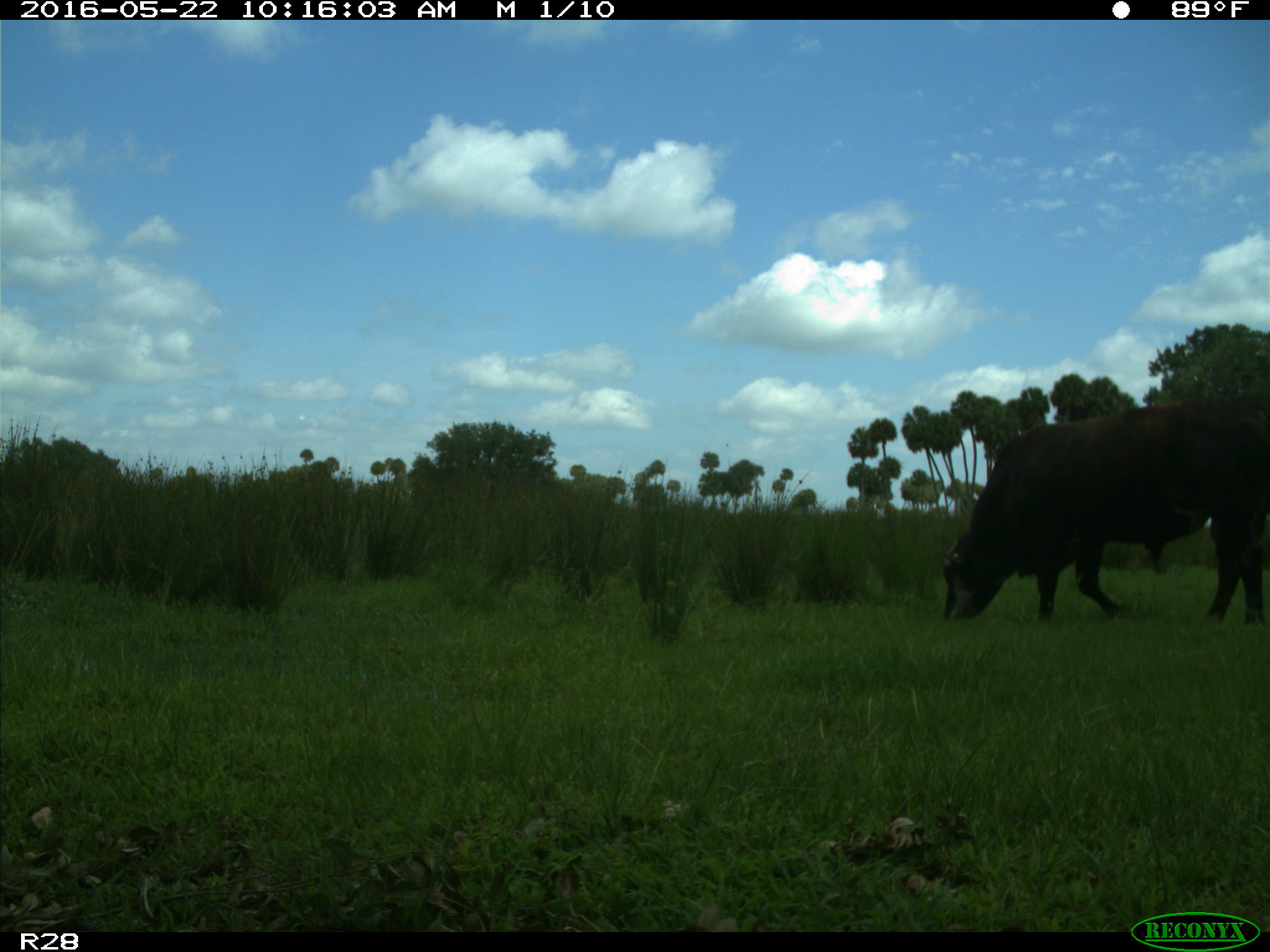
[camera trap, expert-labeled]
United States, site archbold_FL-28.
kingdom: Animalia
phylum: Chordata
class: Mammalia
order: Artiodactyla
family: Bovidae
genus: Bos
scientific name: Bos taurus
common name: domestic cow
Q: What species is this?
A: Bos taurus (domestic cow).